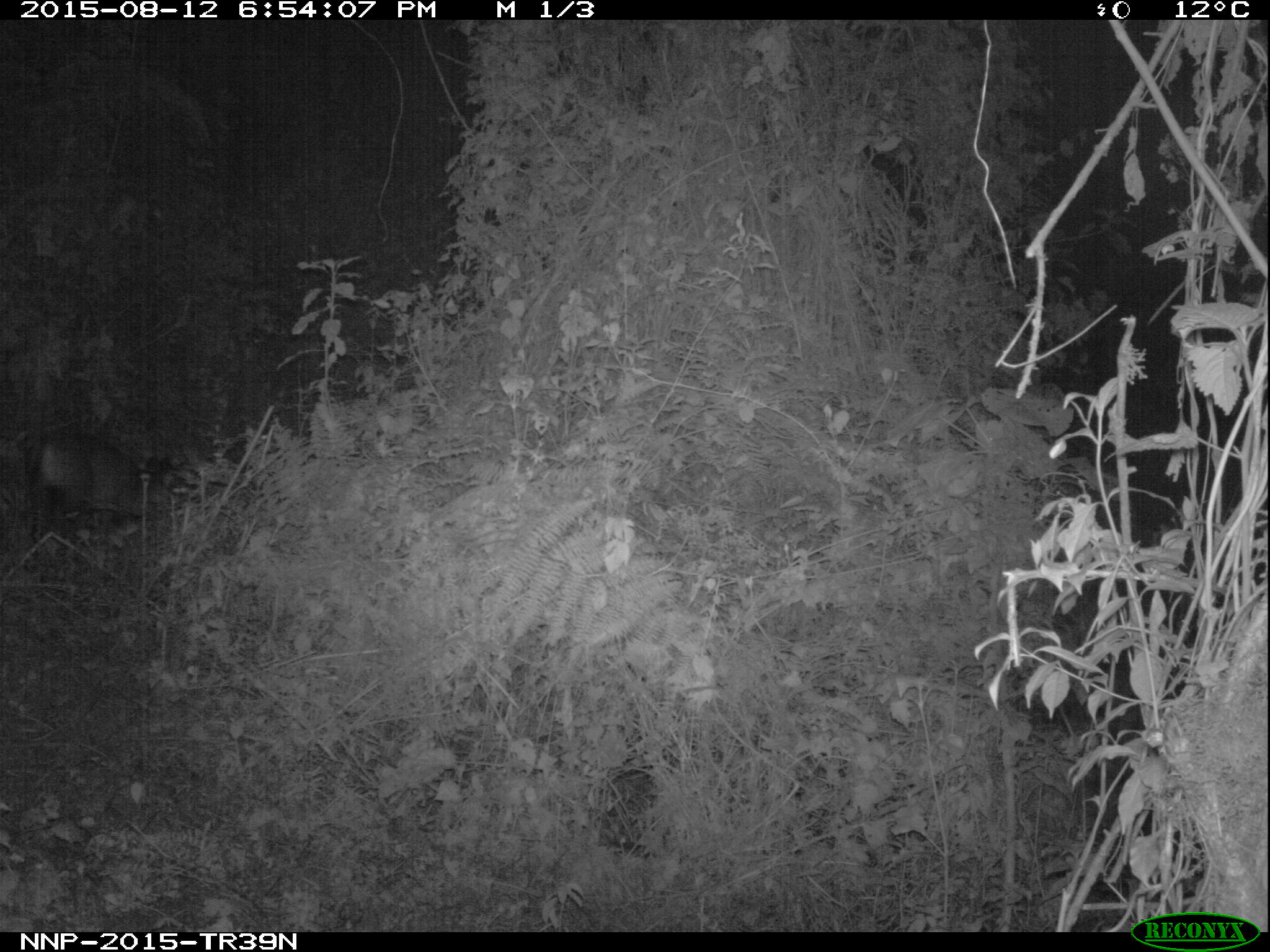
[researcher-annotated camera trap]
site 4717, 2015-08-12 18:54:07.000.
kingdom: Animalia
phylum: Chordata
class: Mammalia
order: Artiodactyla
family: Bovidae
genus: Cephalophus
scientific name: Cephalophus nigrifrons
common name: black-fronted duiker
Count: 1.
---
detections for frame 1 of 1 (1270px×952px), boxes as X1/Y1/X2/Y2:
cephalophus nigrifrons: 23/430/185/542